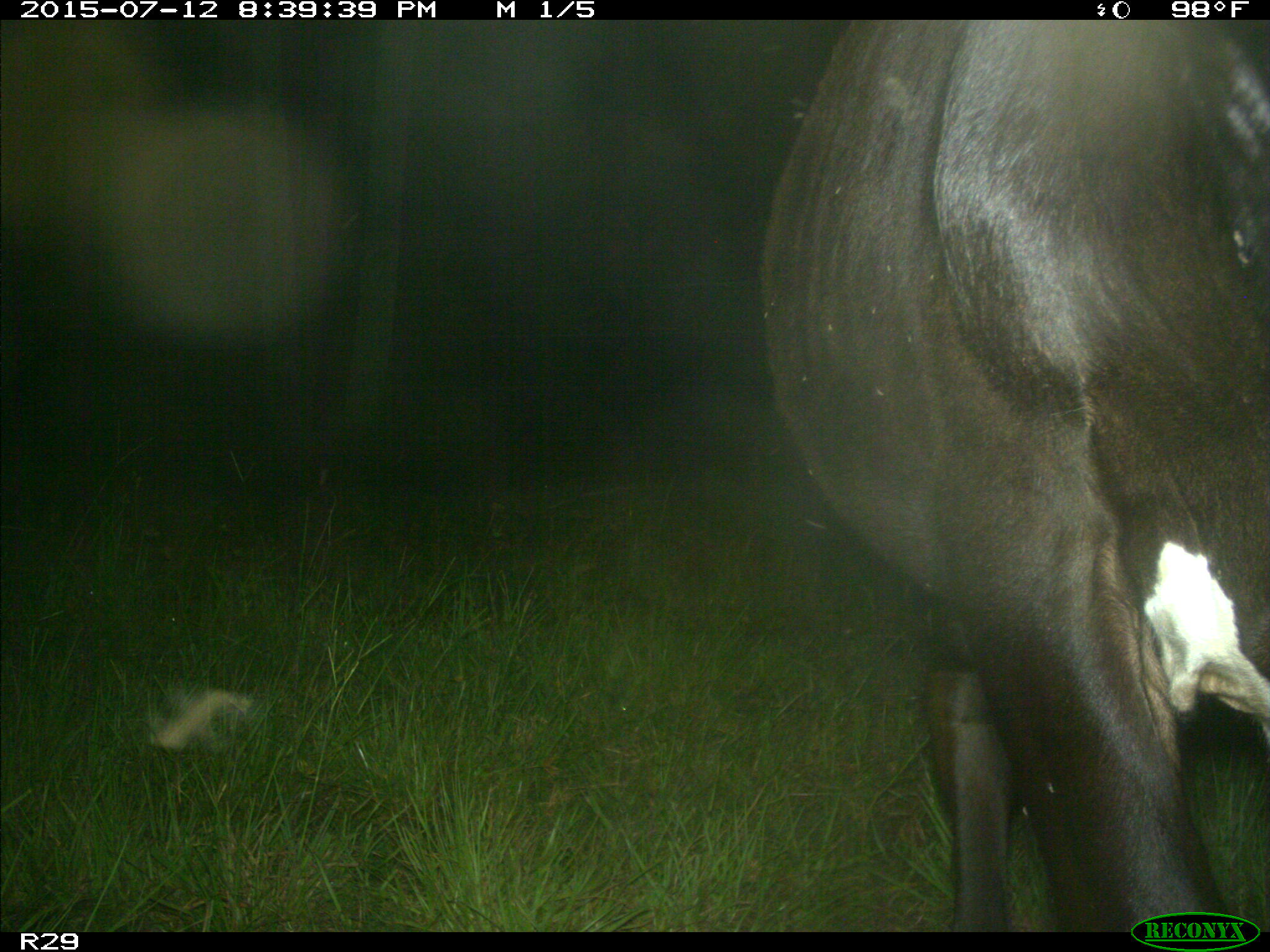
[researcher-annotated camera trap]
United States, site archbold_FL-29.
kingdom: Animalia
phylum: Chordata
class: Mammalia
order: Artiodactyla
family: Bovidae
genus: Bos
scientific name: Bos taurus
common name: domestic cow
Bos taurus (domestic cow).